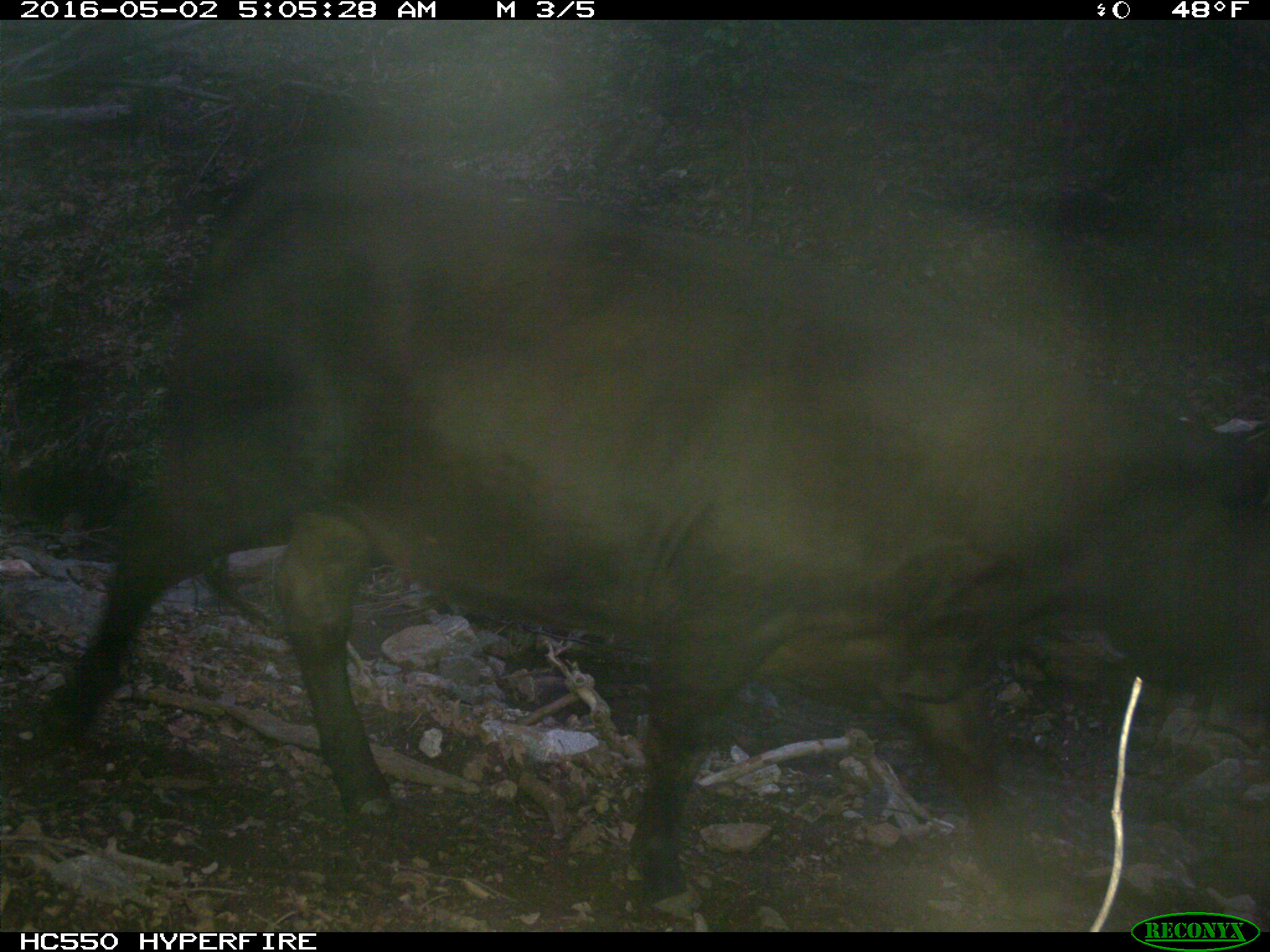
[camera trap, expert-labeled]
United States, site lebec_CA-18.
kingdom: Animalia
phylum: Chordata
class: Mammalia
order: Artiodactyla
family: Bovidae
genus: Bos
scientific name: Bos taurus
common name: domestic cow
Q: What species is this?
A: Bos taurus (domestic cow).